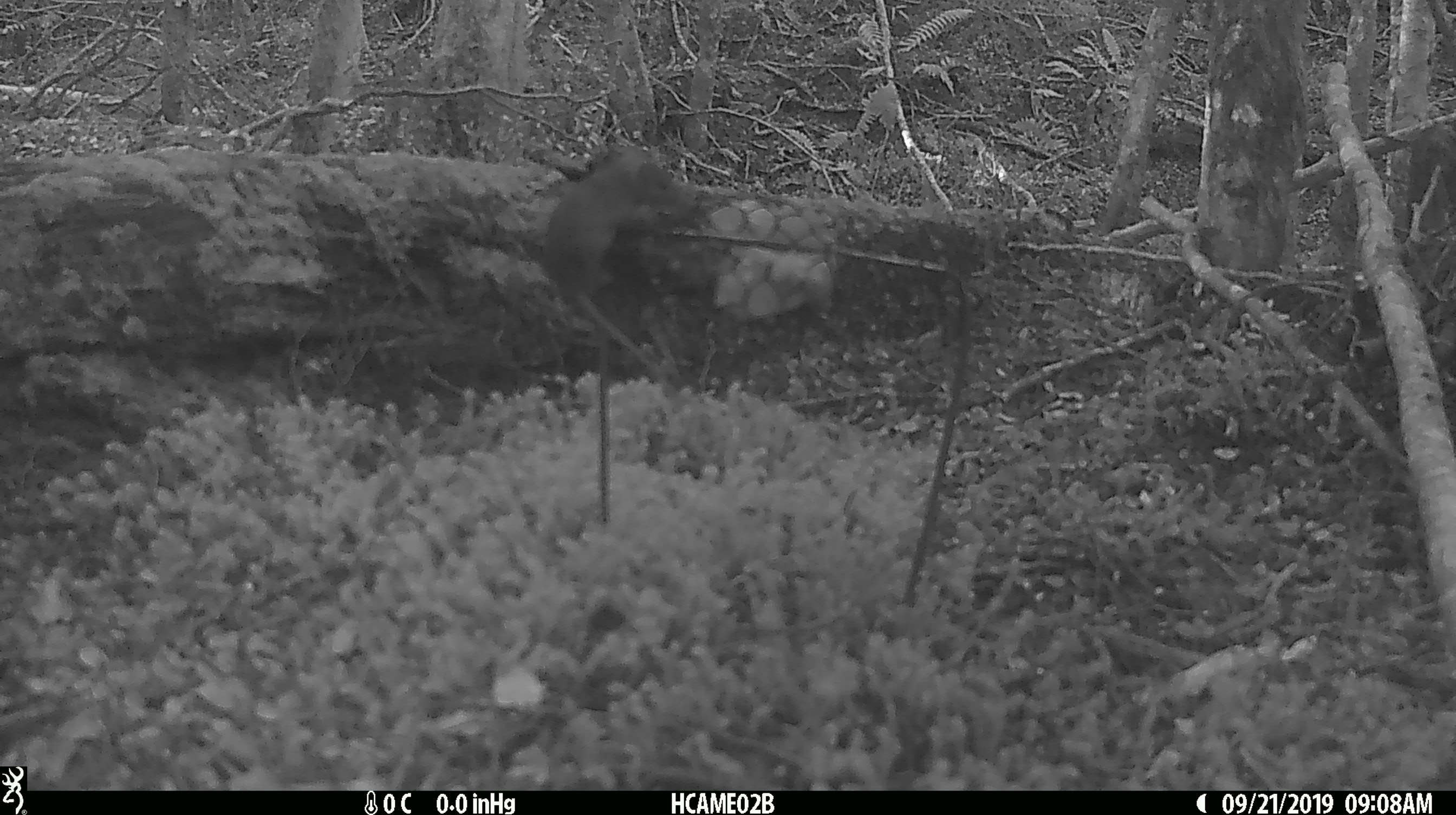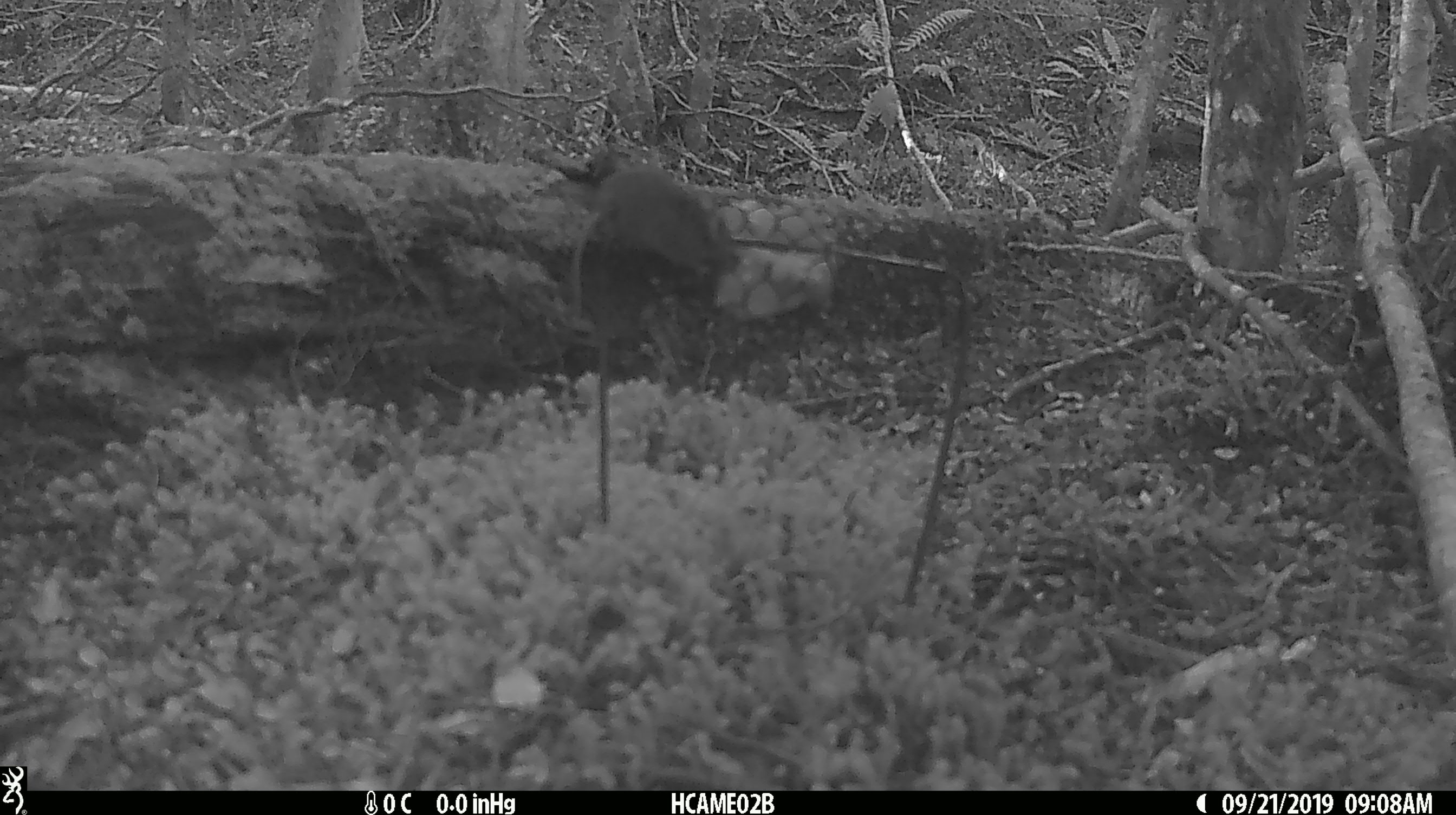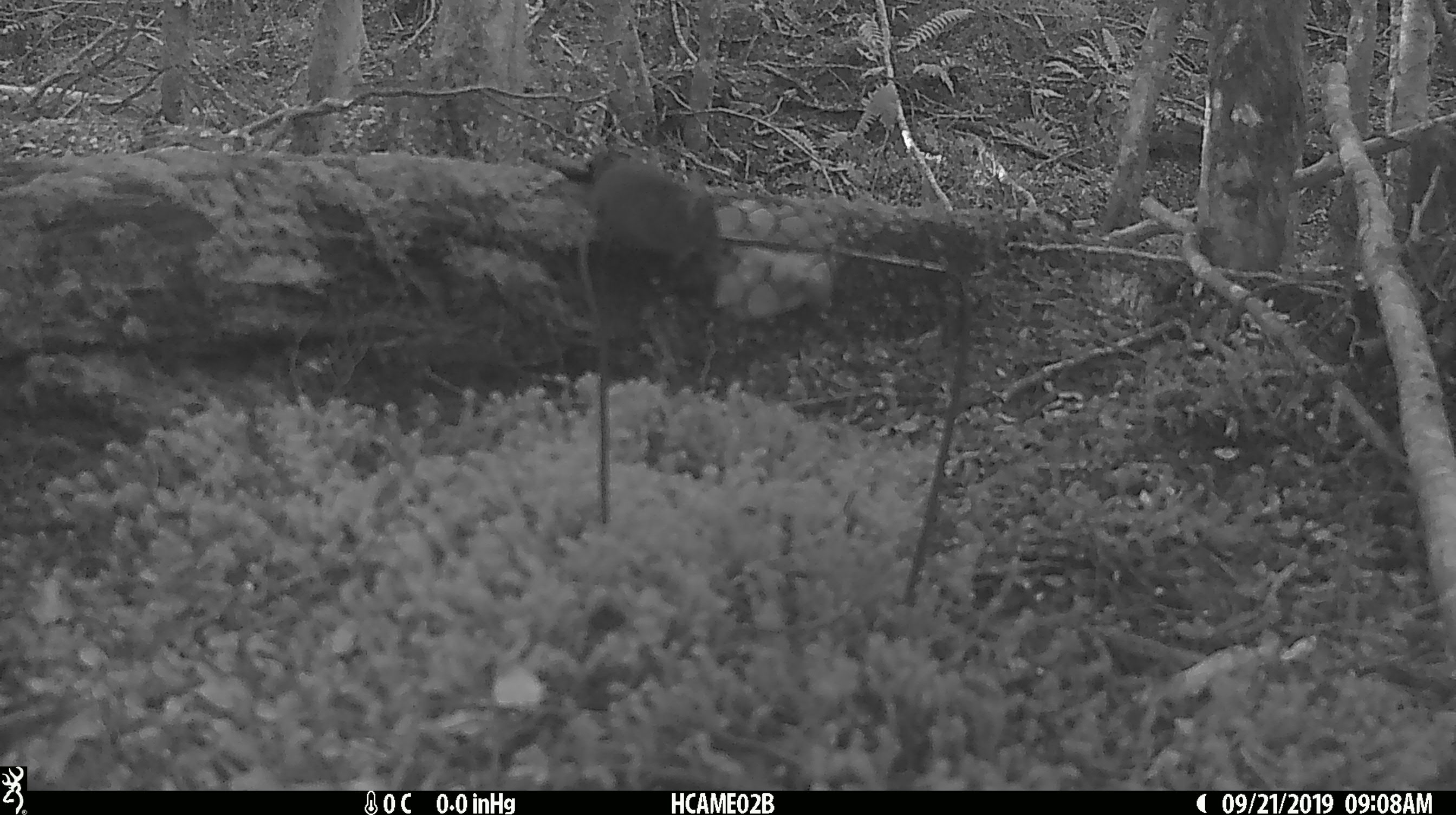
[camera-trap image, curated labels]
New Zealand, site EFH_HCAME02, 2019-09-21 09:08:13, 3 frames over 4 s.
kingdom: Animalia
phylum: Chordata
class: Mammalia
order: Rodentia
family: Muridae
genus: Mus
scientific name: Mus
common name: mouse